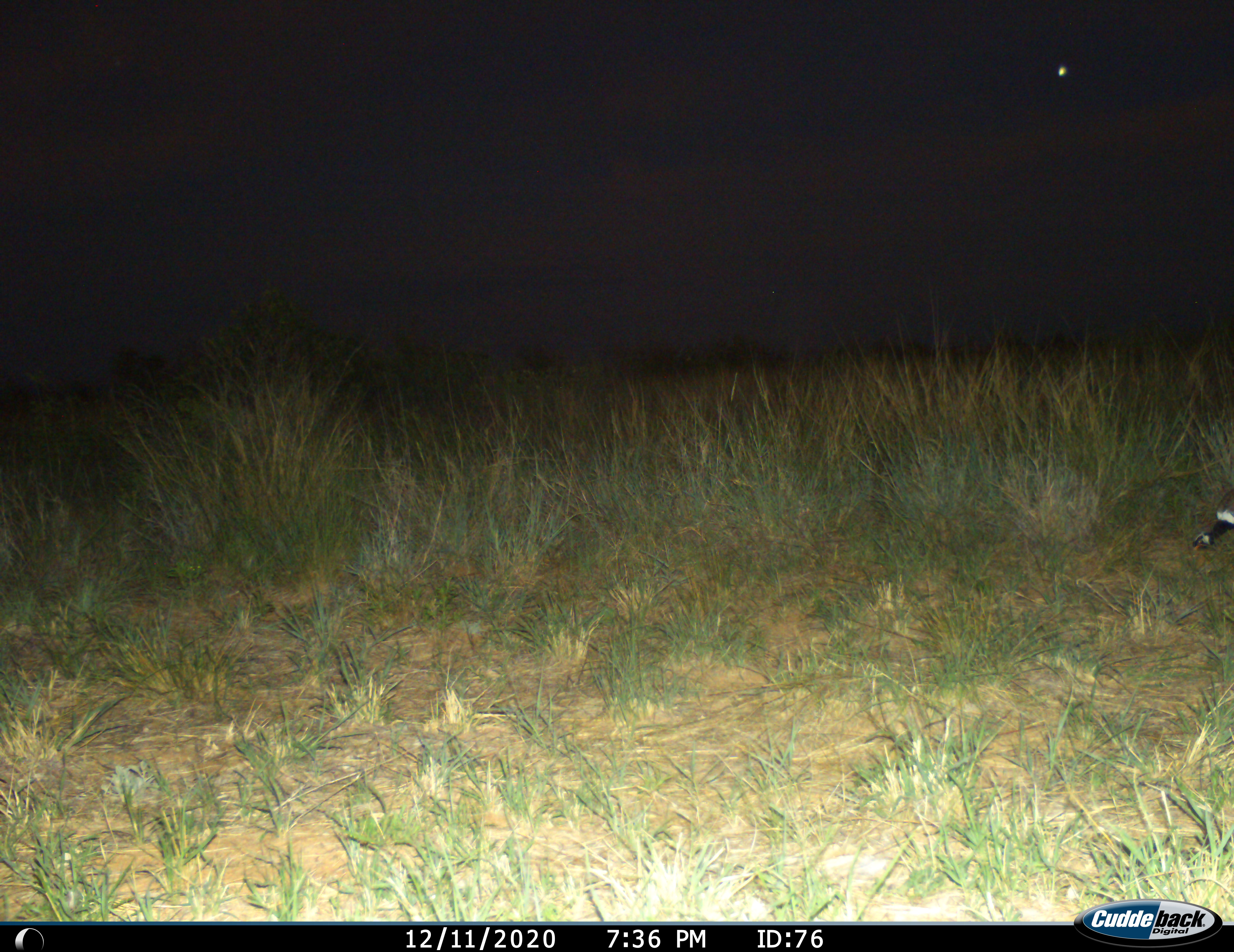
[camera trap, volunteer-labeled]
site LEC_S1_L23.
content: unidentified animal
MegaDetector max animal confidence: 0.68